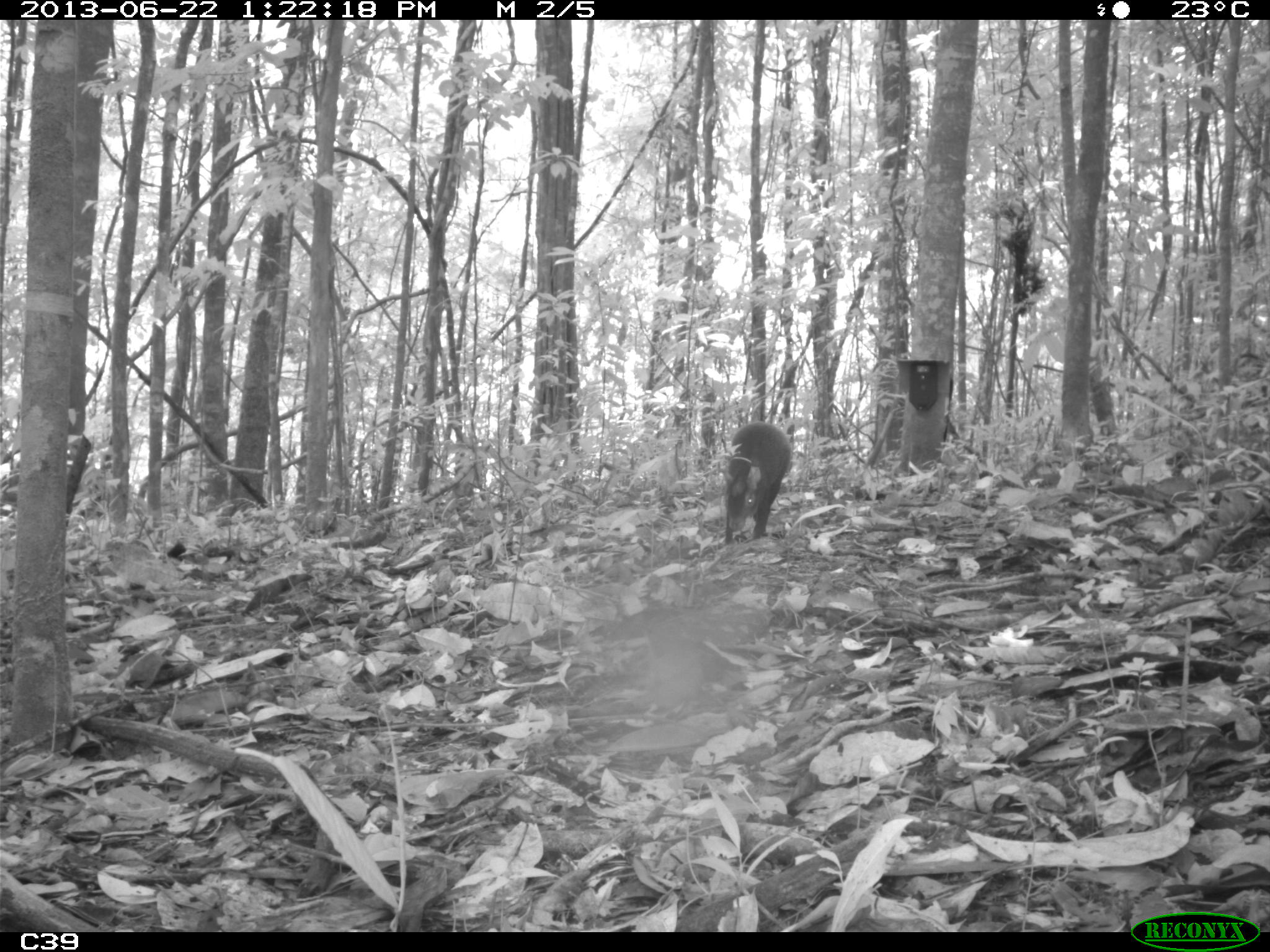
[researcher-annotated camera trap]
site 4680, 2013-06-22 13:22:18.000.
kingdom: Animalia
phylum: Chordata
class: Mammalia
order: Rodentia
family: Dasyproctidae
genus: Dasyprocta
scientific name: Dasyprocta leporina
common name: red-rumped agouti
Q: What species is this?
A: Dasyprocta leporina (red-rumped agouti).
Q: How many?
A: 1.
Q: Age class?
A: Adult.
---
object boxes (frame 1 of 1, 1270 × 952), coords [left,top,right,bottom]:
dasyprocta leporina: [718,418,791,546]